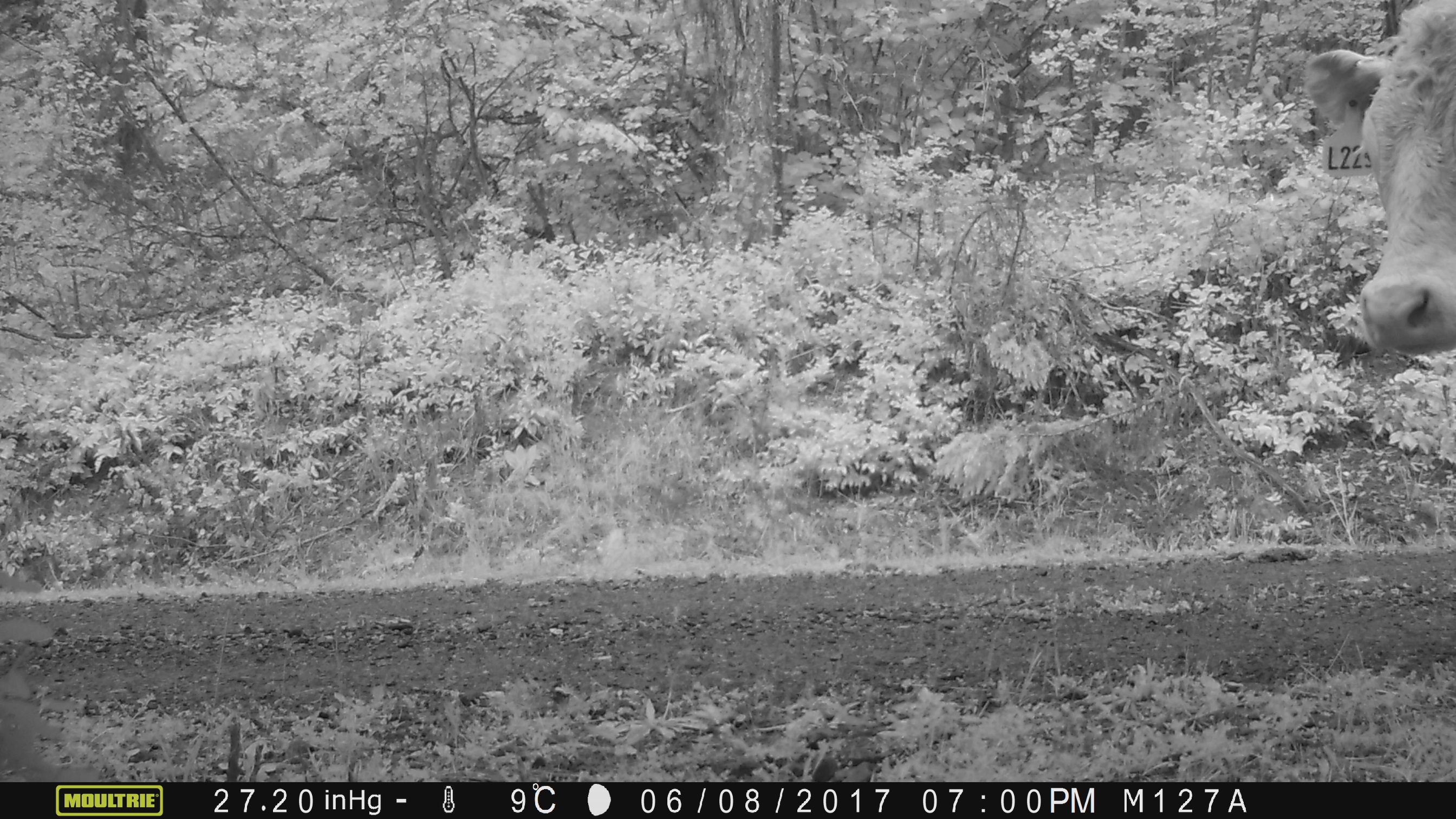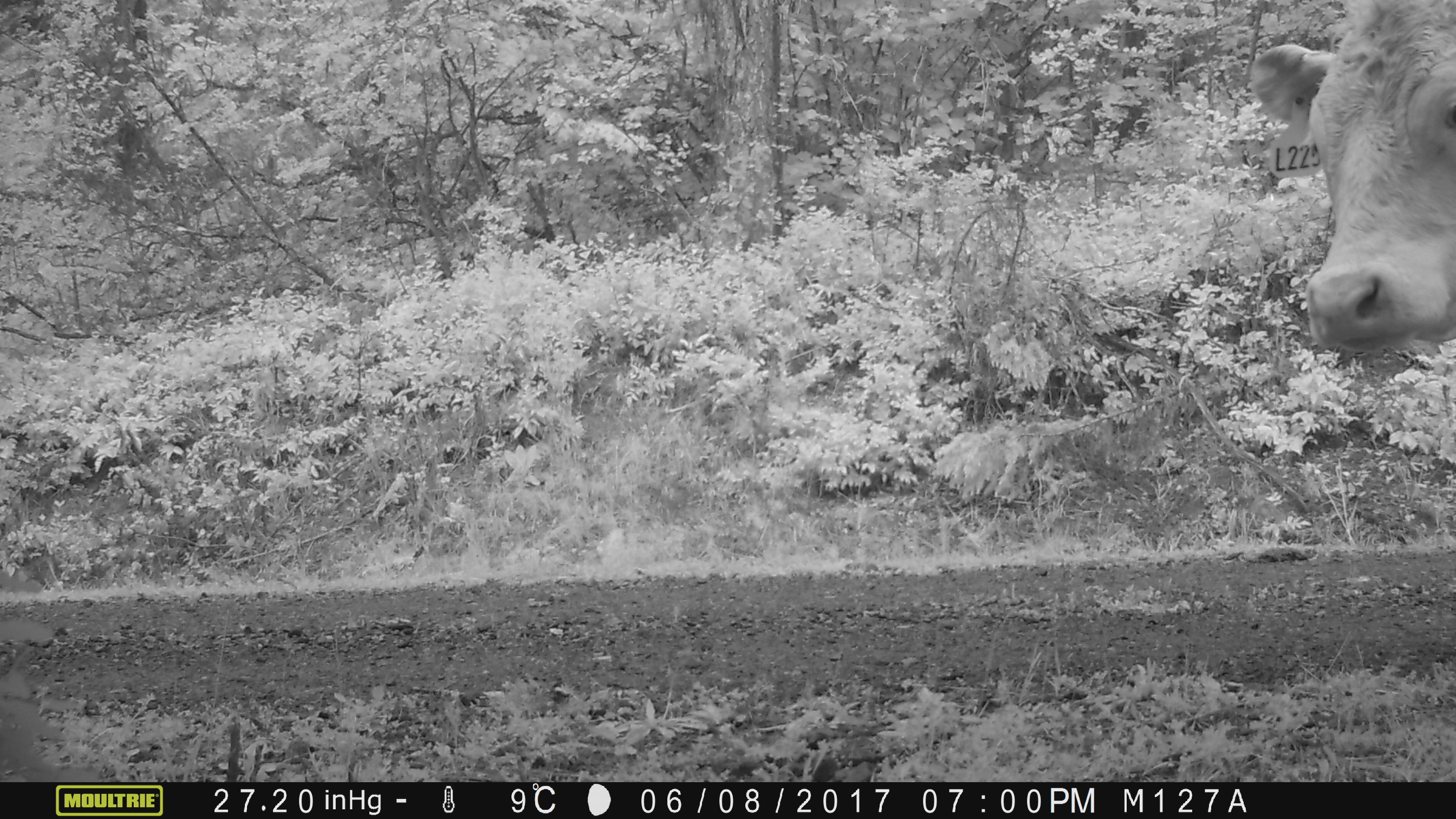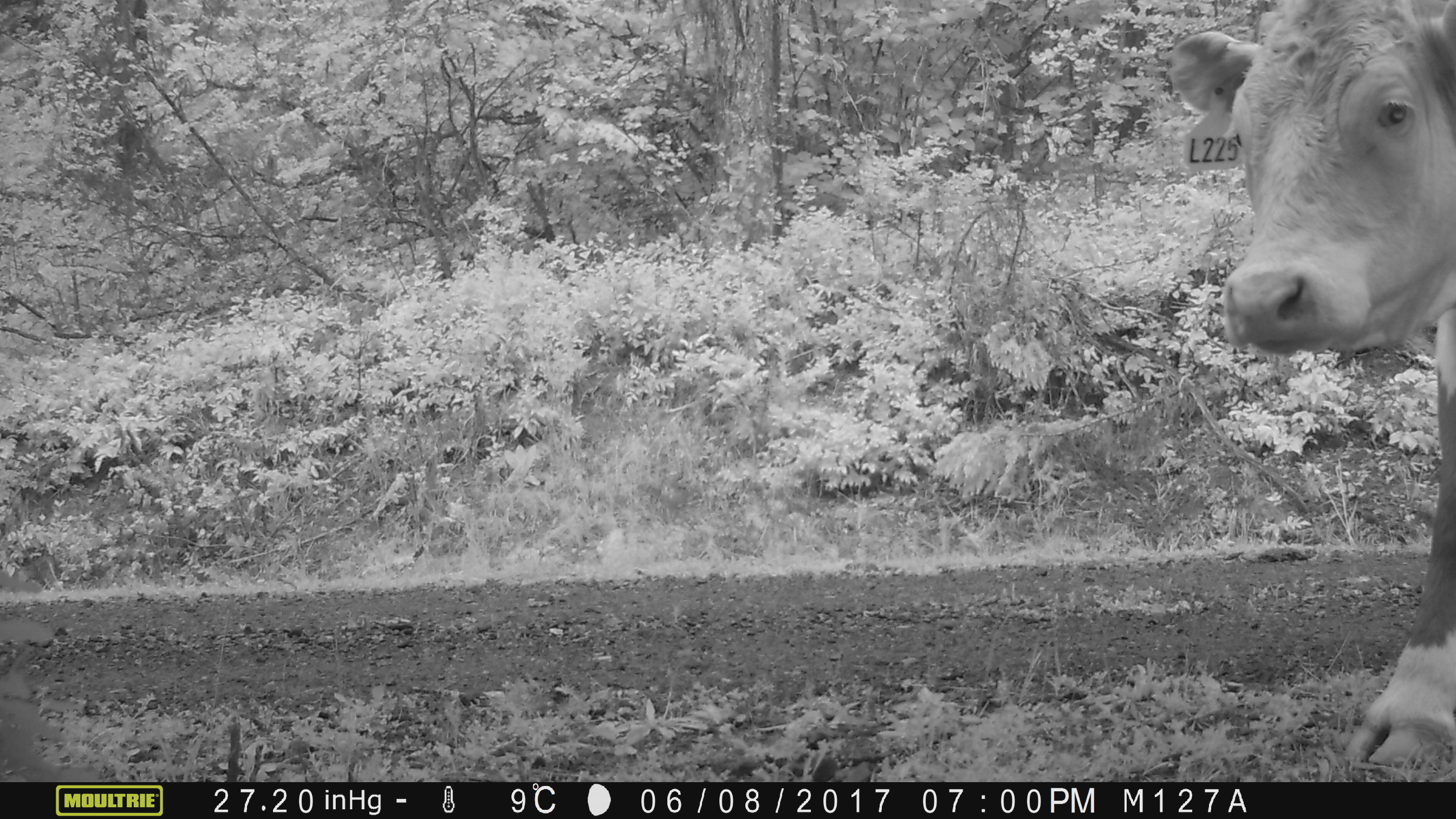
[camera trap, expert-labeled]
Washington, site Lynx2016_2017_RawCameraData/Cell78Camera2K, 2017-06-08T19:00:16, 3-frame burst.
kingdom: Animalia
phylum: Chordata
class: Mammalia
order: Artiodactyla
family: Bovidae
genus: Bos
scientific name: Bos taurus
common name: domestic cattle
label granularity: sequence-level